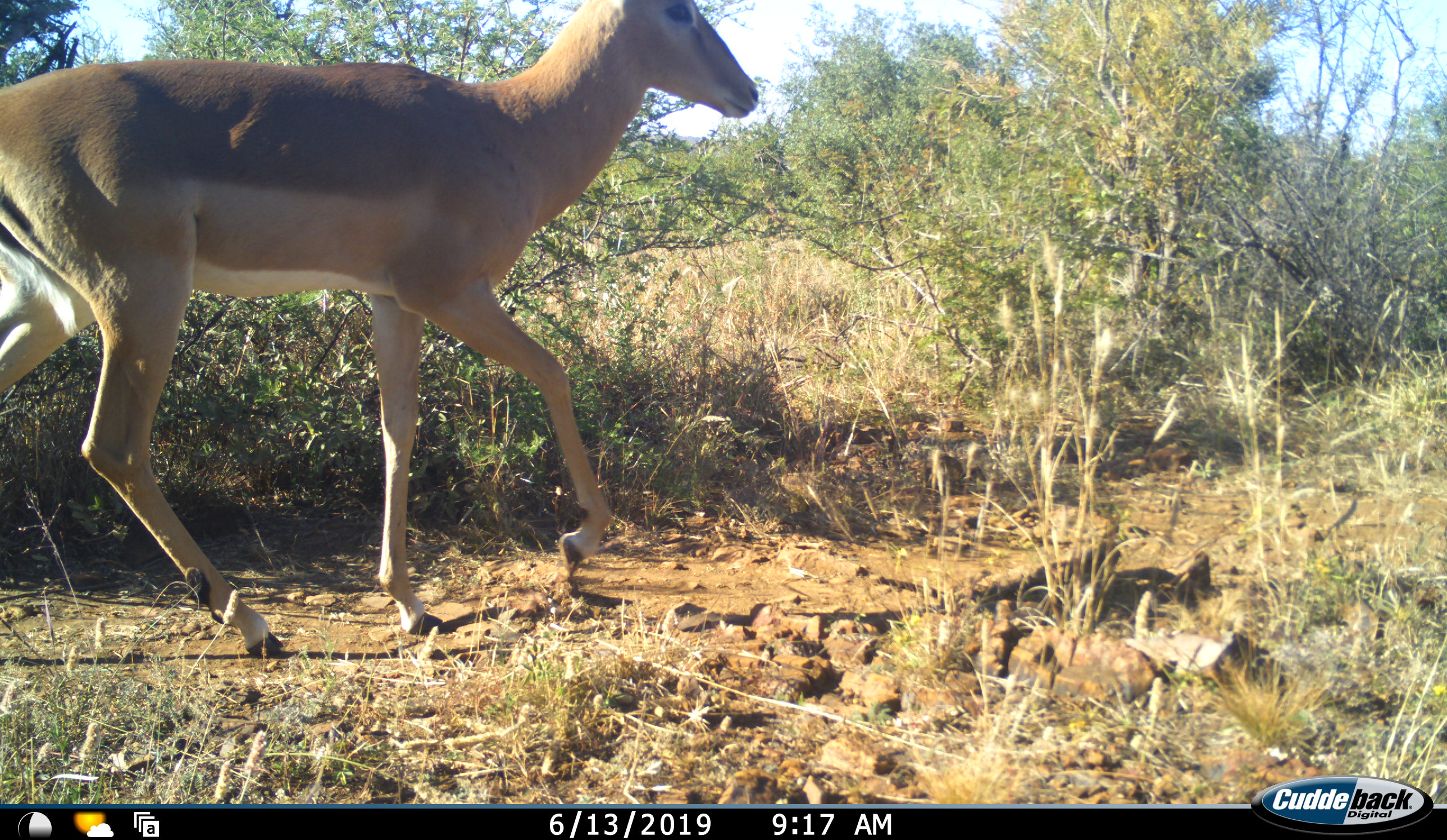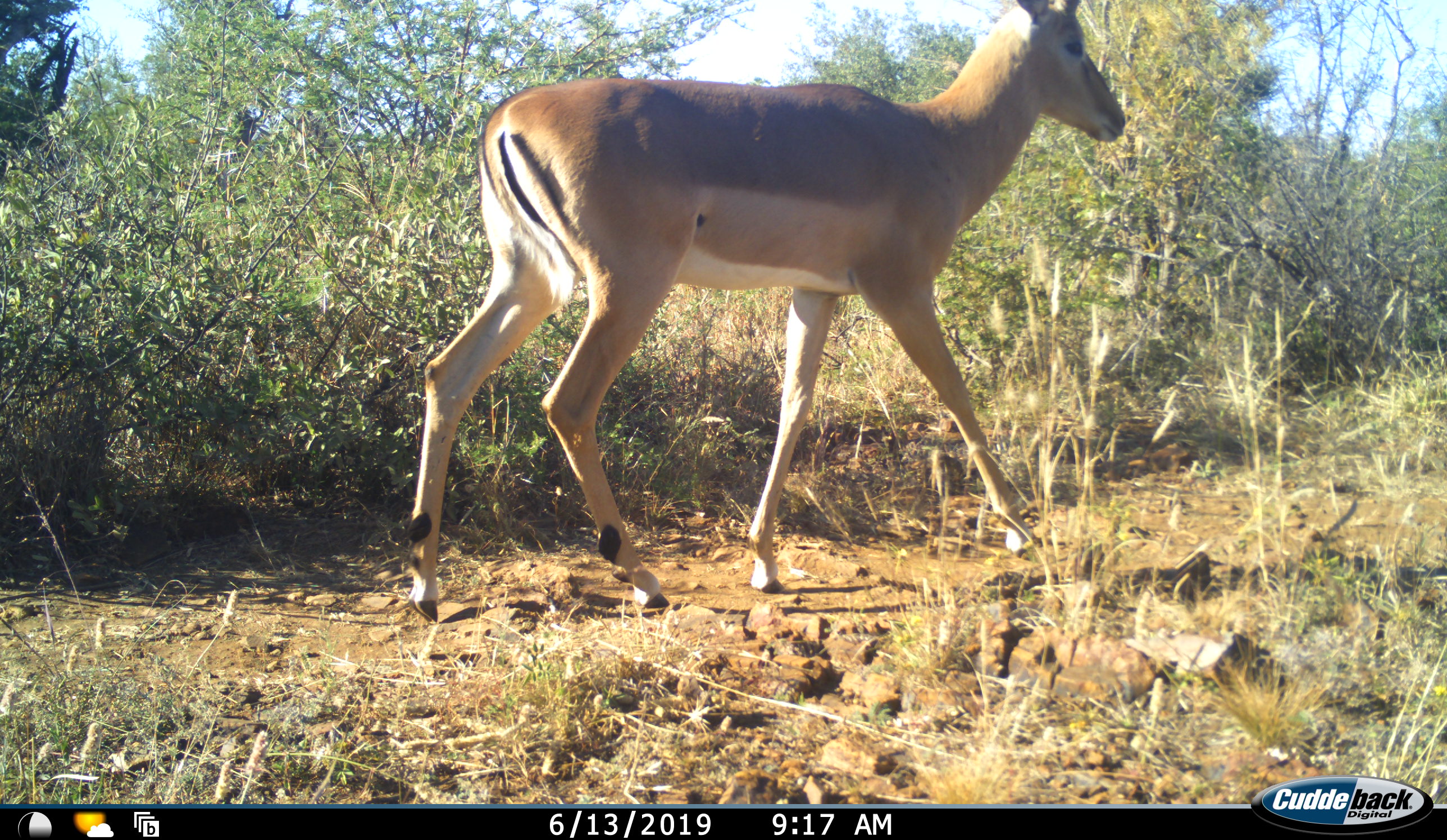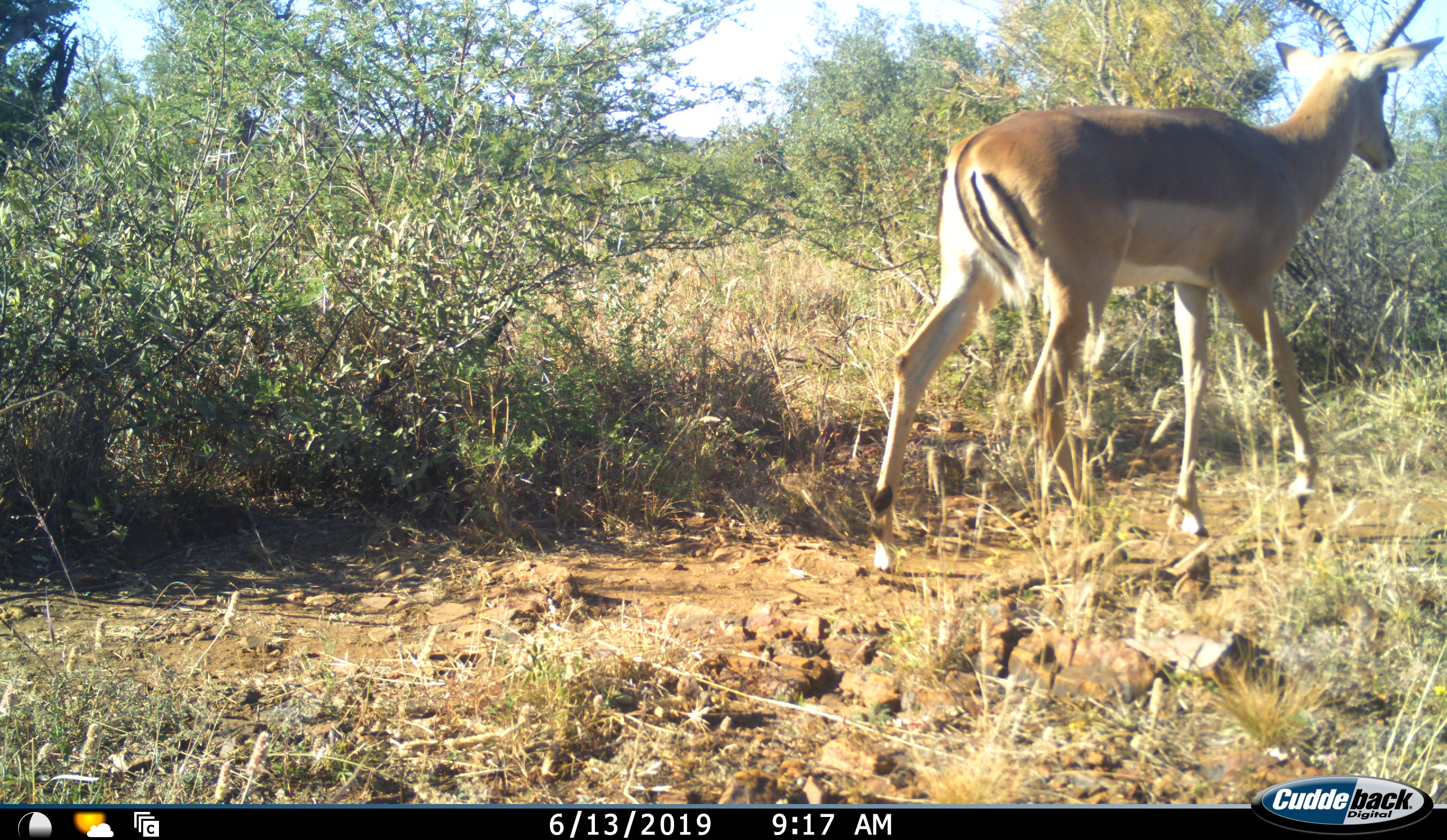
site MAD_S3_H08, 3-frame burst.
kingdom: Animalia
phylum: Chordata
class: Mammalia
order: Artiodactyla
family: Bovidae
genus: Aepyceros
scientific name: Aepyceros melampus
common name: impala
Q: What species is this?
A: Impala (Aepyceros melampus).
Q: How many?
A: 1.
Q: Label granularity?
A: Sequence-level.